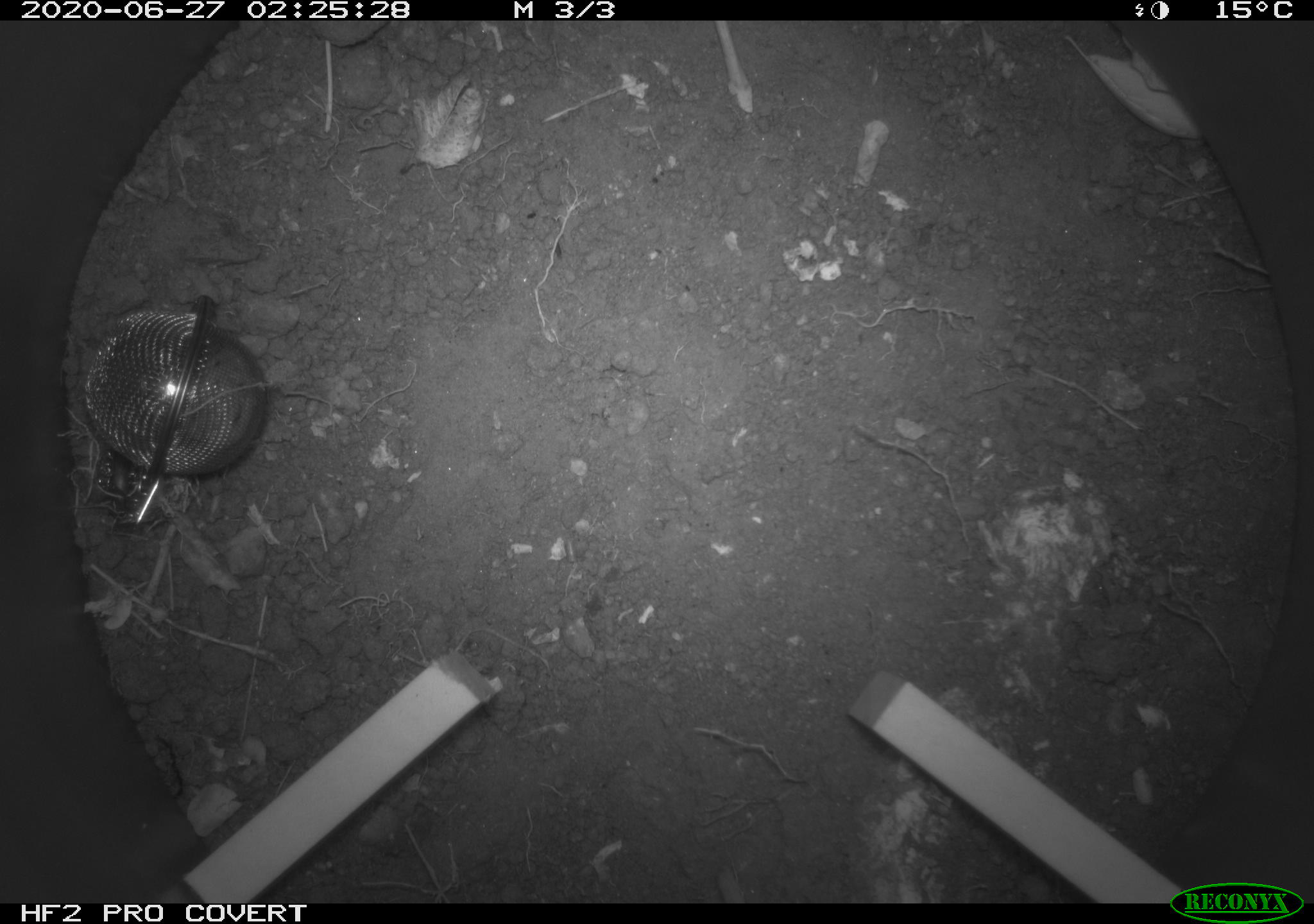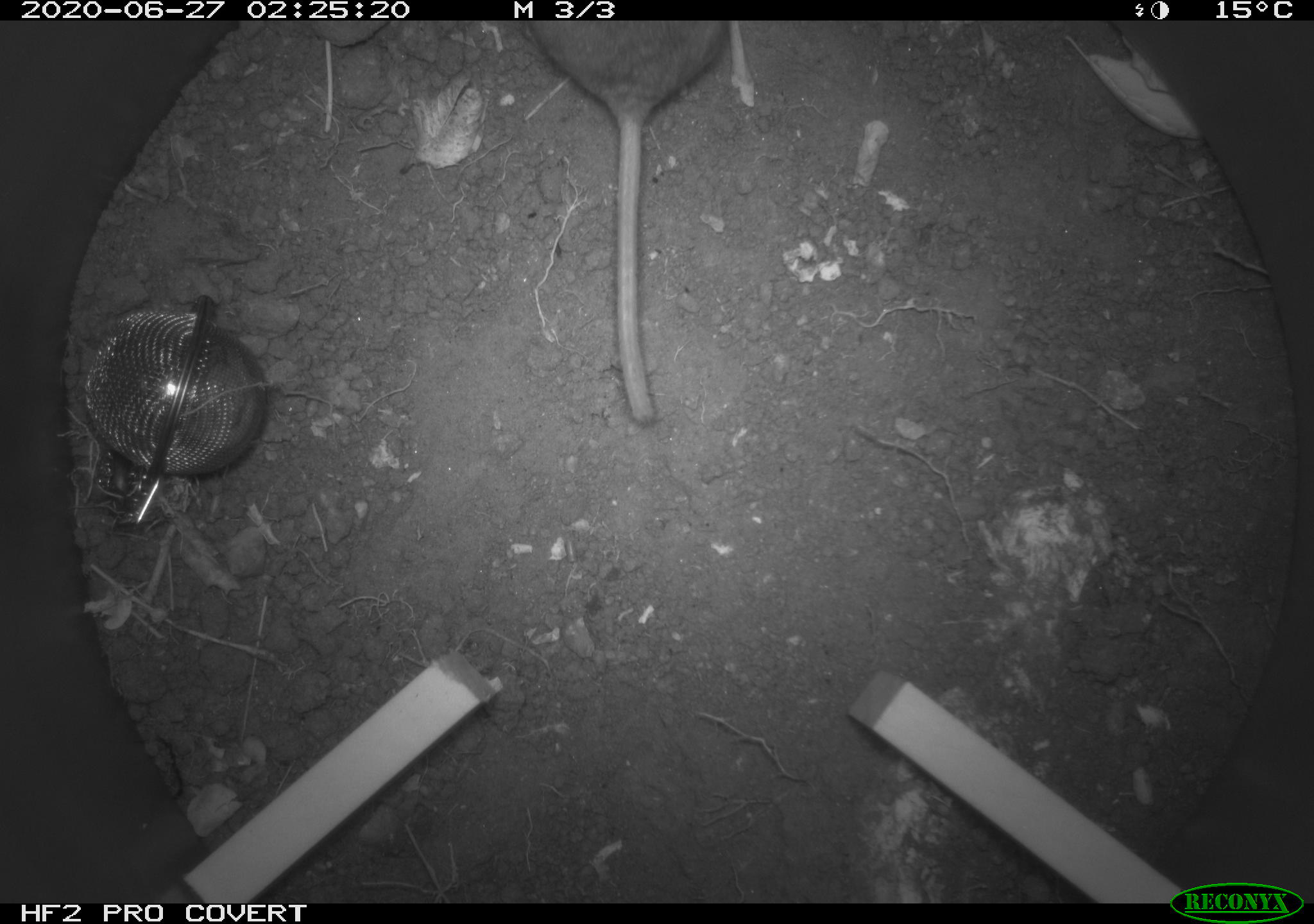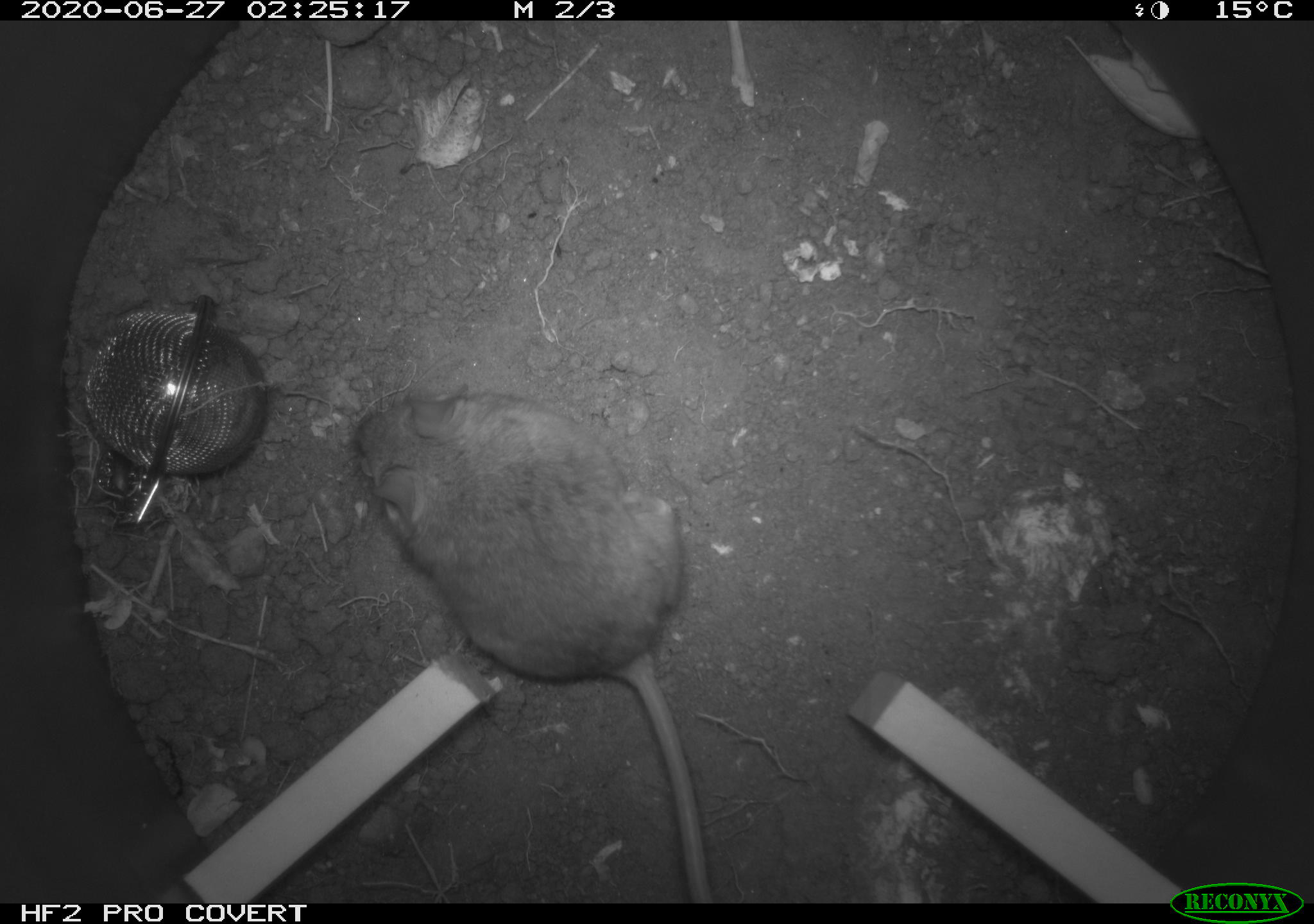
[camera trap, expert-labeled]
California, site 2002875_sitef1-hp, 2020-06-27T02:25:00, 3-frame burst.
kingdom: Animalia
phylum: Chordata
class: Mammalia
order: Rodentia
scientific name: Rodentia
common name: rodent